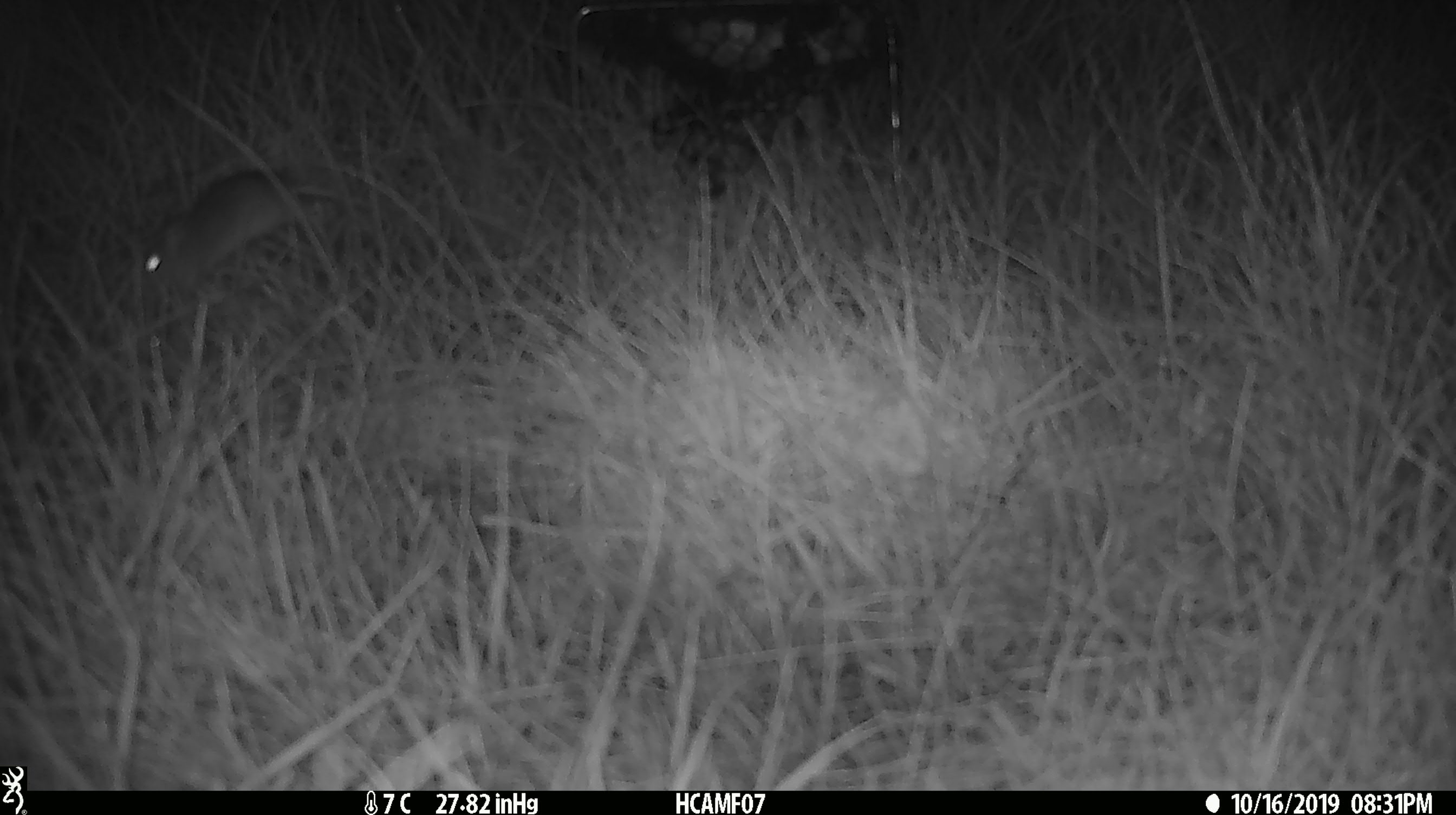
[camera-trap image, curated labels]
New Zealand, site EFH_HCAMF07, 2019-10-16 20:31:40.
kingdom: Animalia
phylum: Chordata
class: Mammalia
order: Rodentia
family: Muridae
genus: Mus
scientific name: Mus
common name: mouse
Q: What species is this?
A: Mouse (Mus).